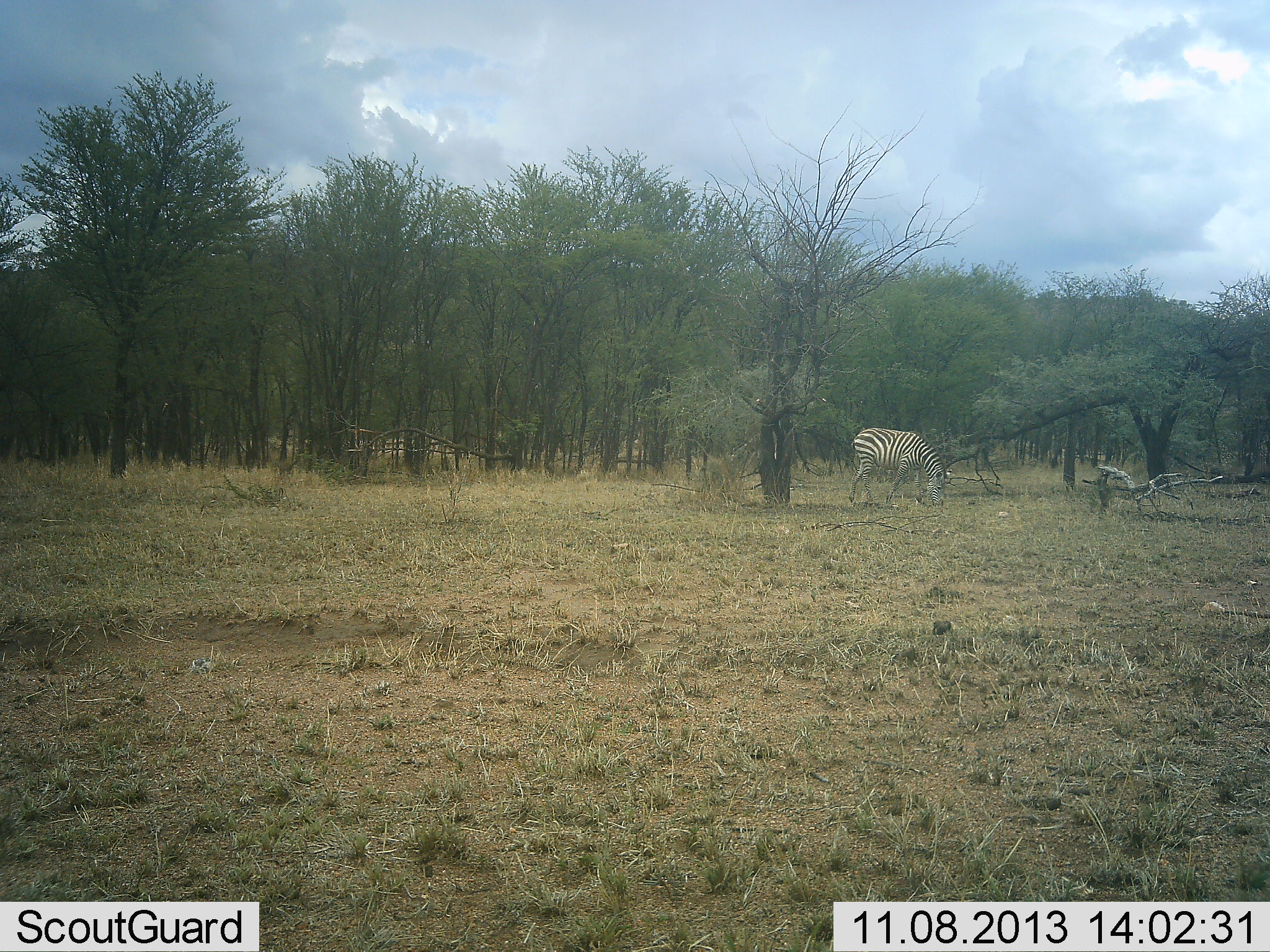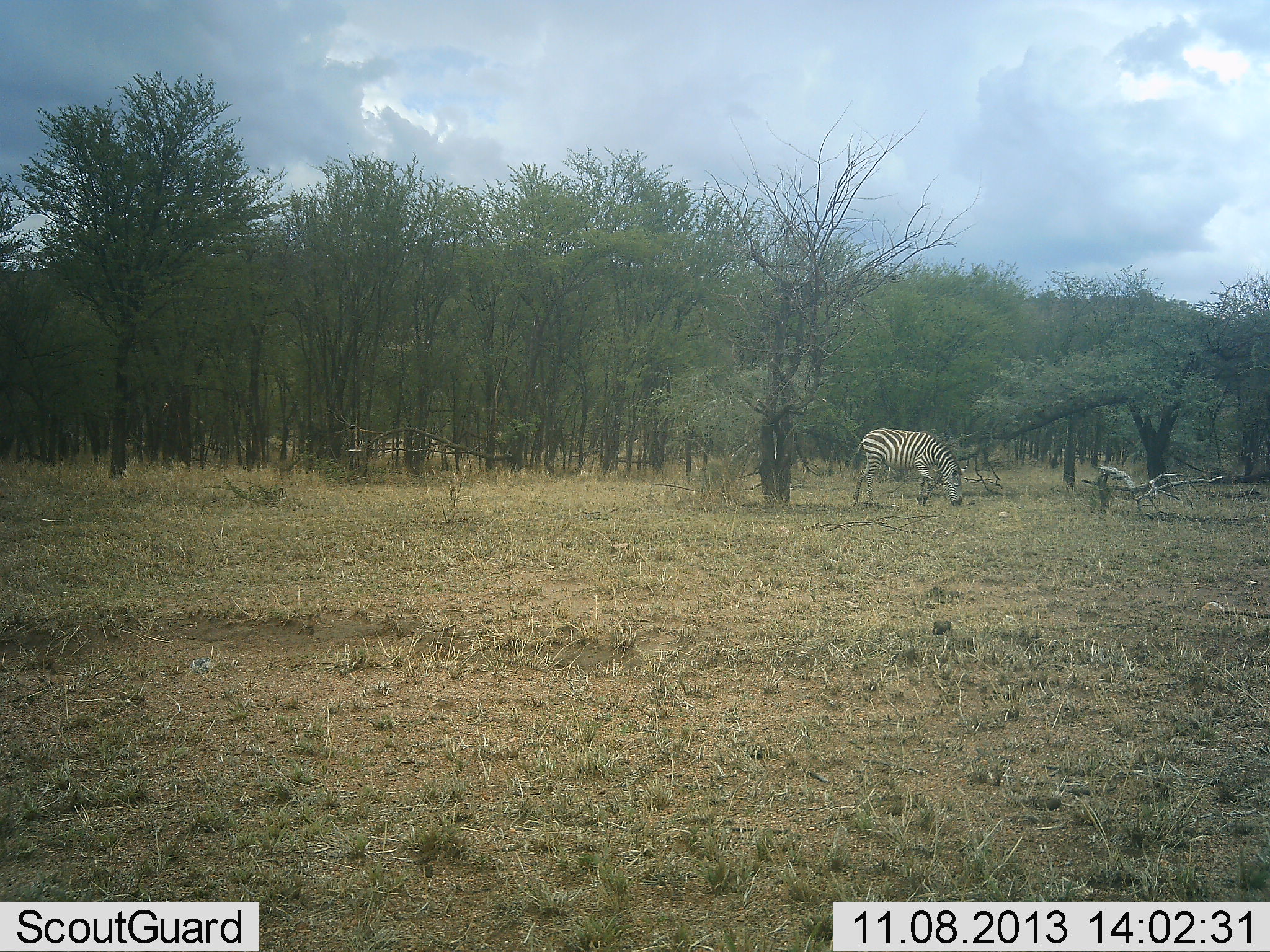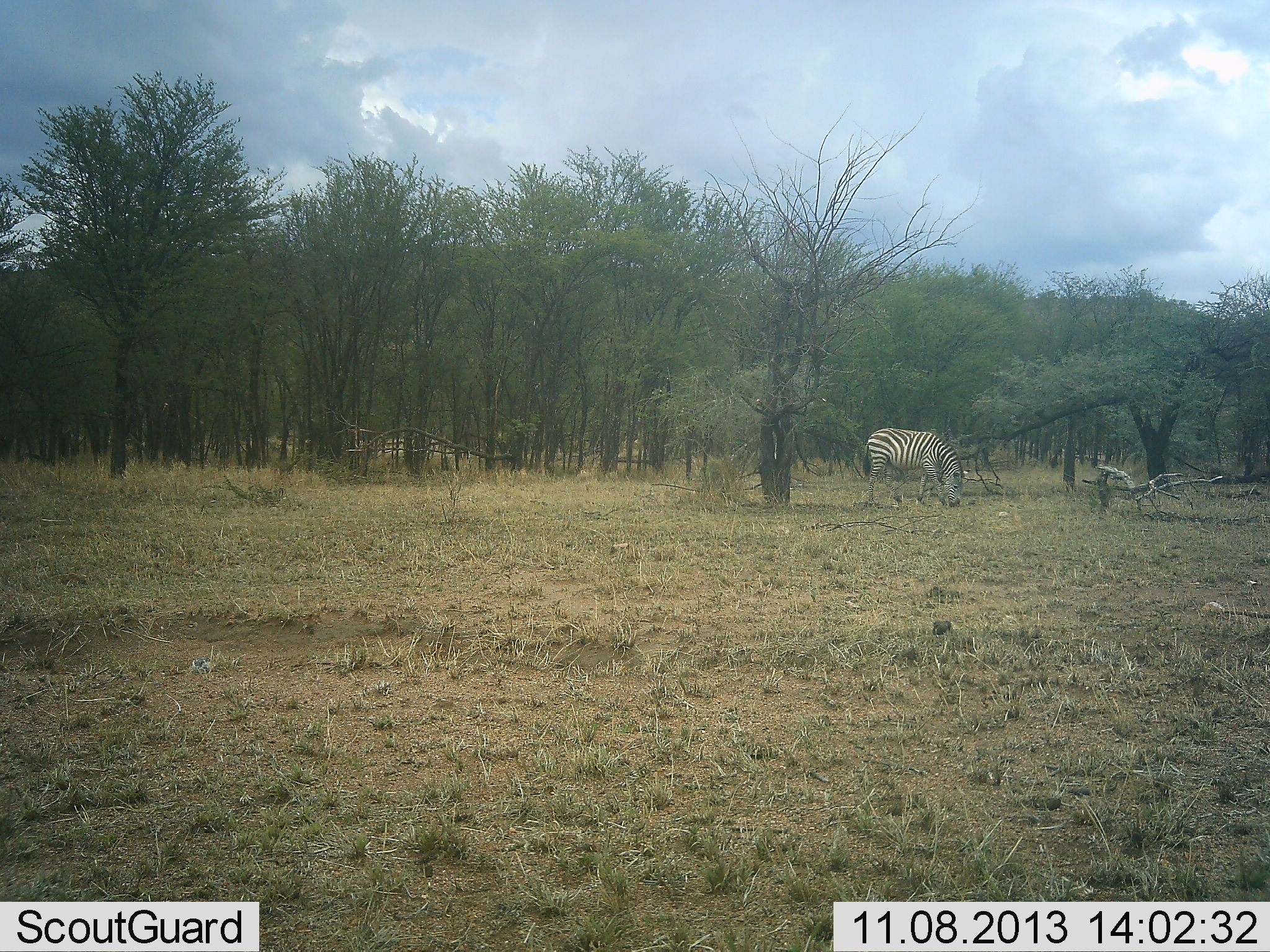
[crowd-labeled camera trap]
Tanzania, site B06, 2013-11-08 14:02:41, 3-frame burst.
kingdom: Animalia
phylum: Chordata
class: Mammalia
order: Perissodactyla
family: Equidae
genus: Equus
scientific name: Equus quagga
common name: plains zebra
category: zebra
Zebra (plains zebra) (Equus quagga), count 1. Behavior (volunteer vote fractions): standing 0%, resting 0%, moving 20%, interacting 0%. Young present (vote fraction): 0%. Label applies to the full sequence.